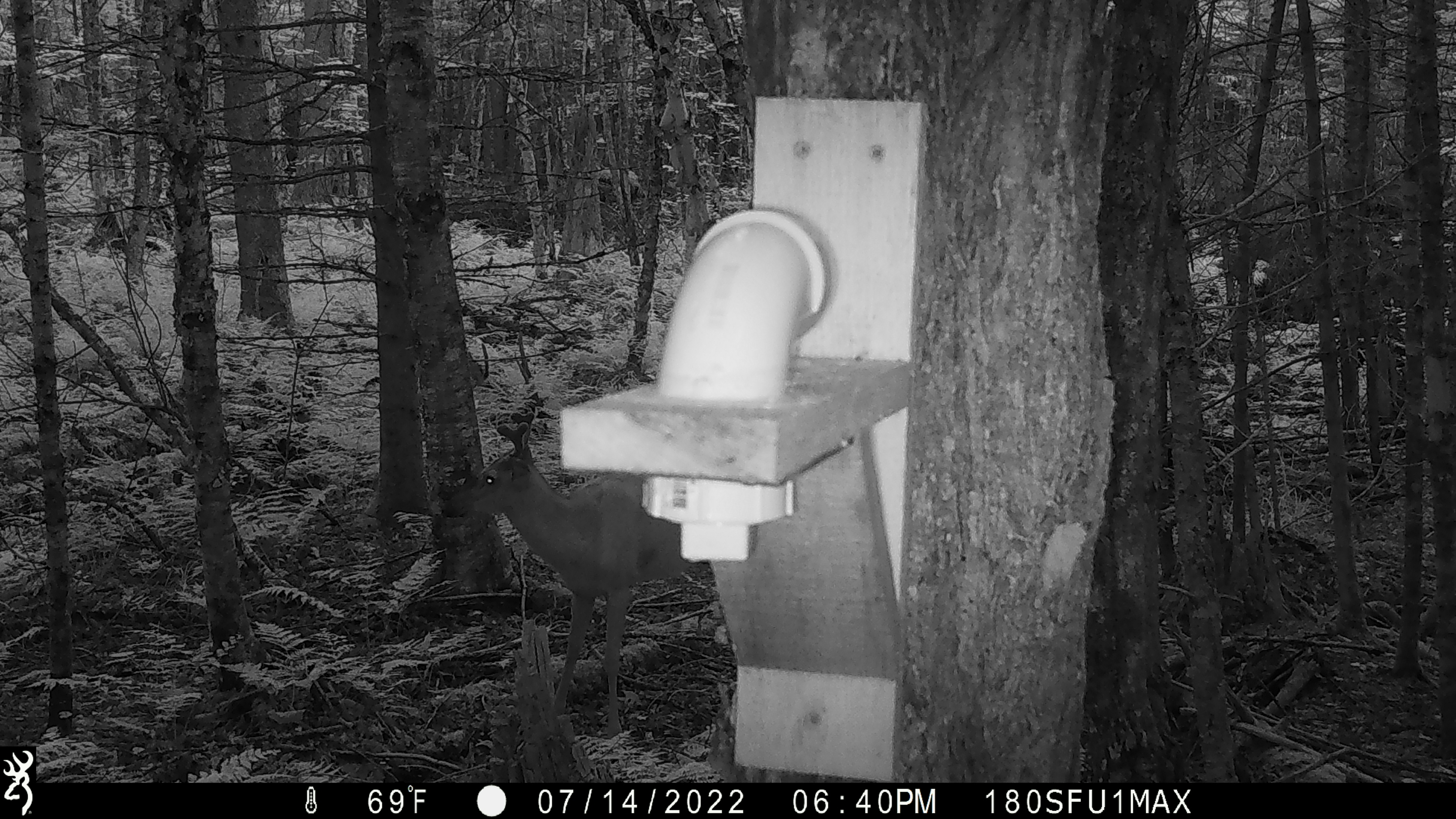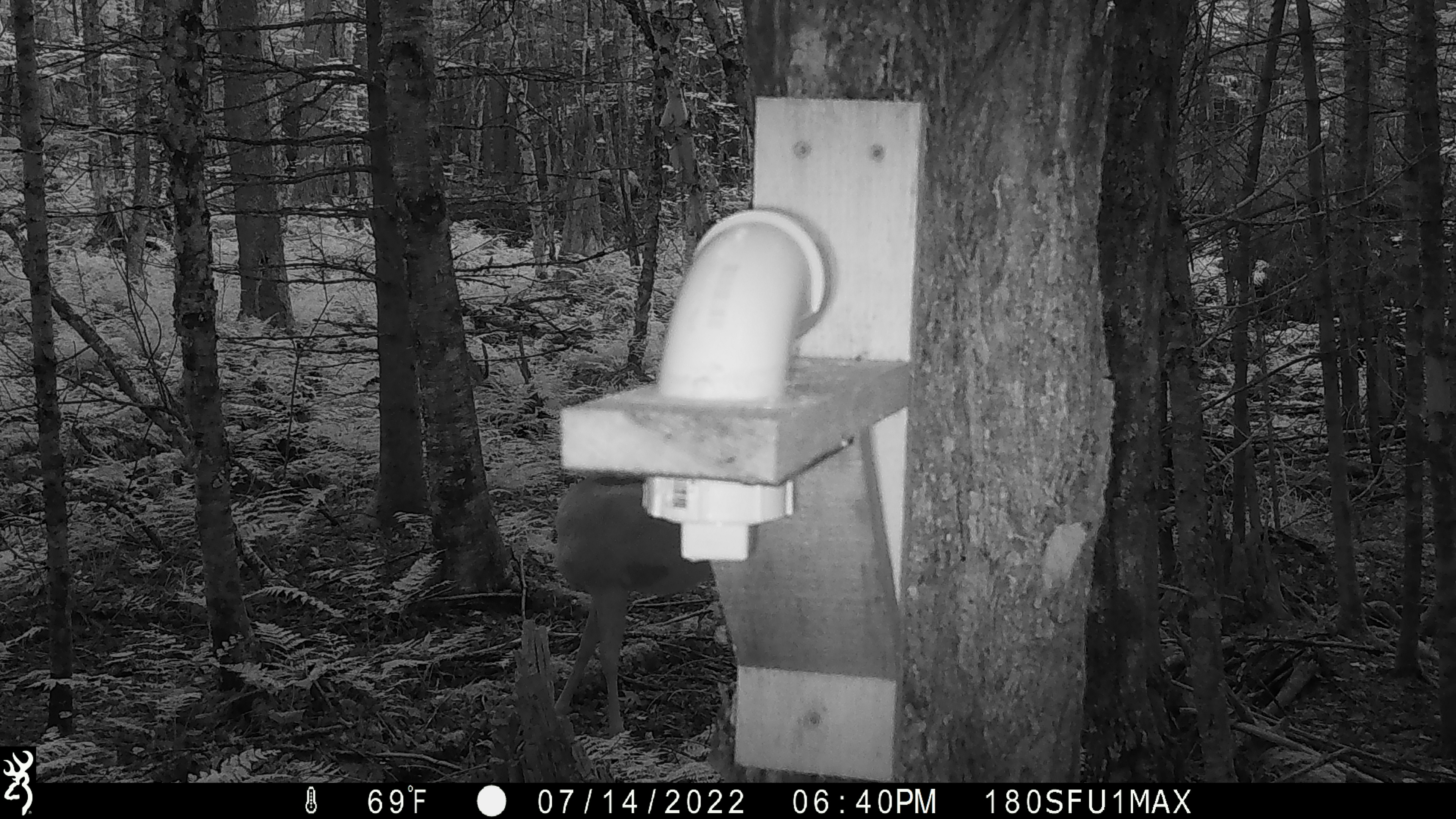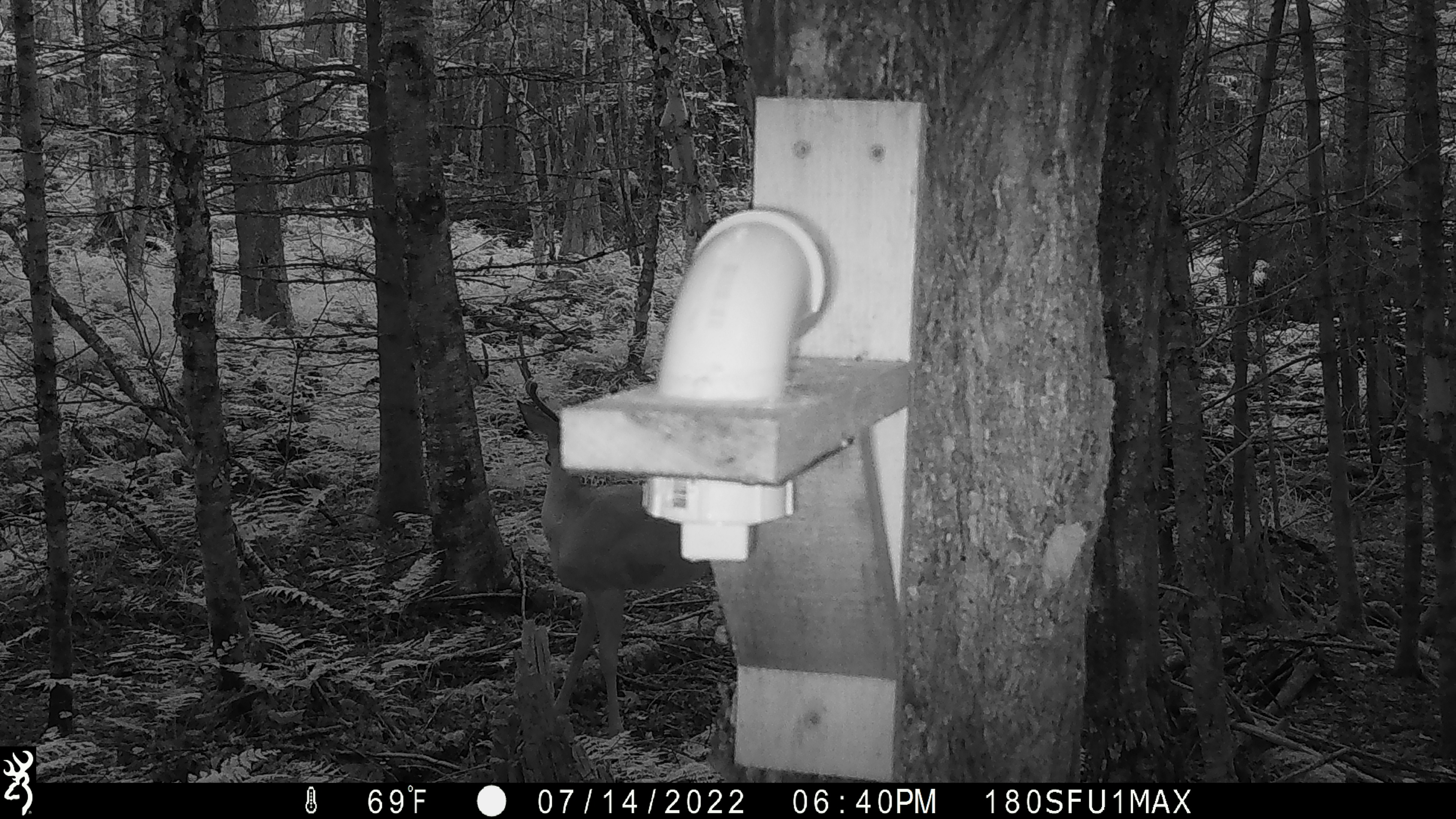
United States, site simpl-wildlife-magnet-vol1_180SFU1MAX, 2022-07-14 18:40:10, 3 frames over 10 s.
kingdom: Animalia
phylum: Chordata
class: Mammalia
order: Artiodactyla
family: Cervidae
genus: Odocoileus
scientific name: Odocoileus virginianus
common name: white-tailed deer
White-tailed deer (Odocoileus virginianus).